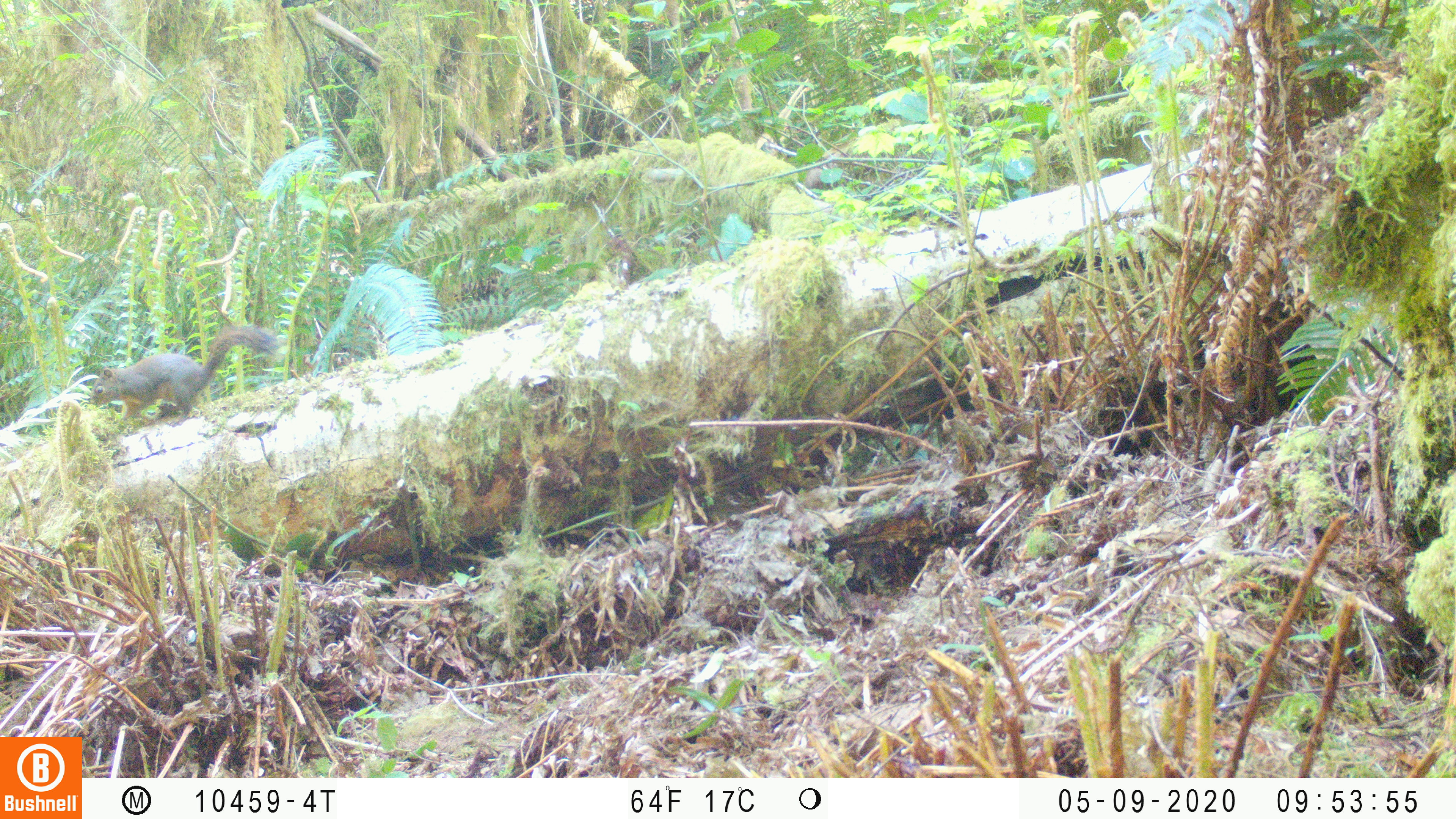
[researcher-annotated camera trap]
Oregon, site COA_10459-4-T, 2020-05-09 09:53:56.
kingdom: Animalia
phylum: Chordata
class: Mammalia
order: Rodentia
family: Sciuridae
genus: Tamiasciurus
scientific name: Tamiasciurus douglasii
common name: douglas squirrel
Douglas squirrel (Tamiasciurus douglasii).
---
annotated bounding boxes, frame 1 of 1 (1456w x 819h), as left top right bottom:
douglas squirrel: 87 323 270 436